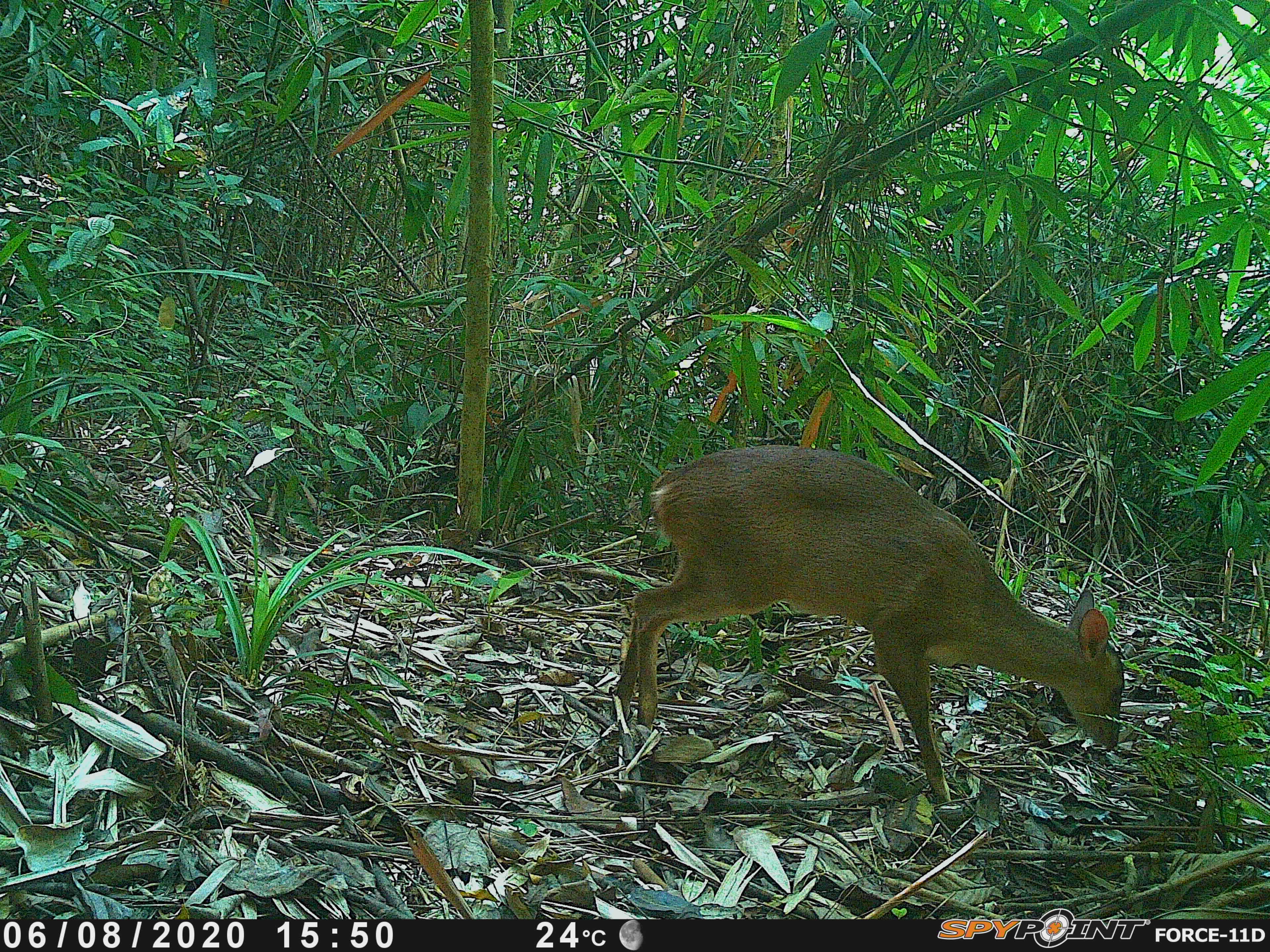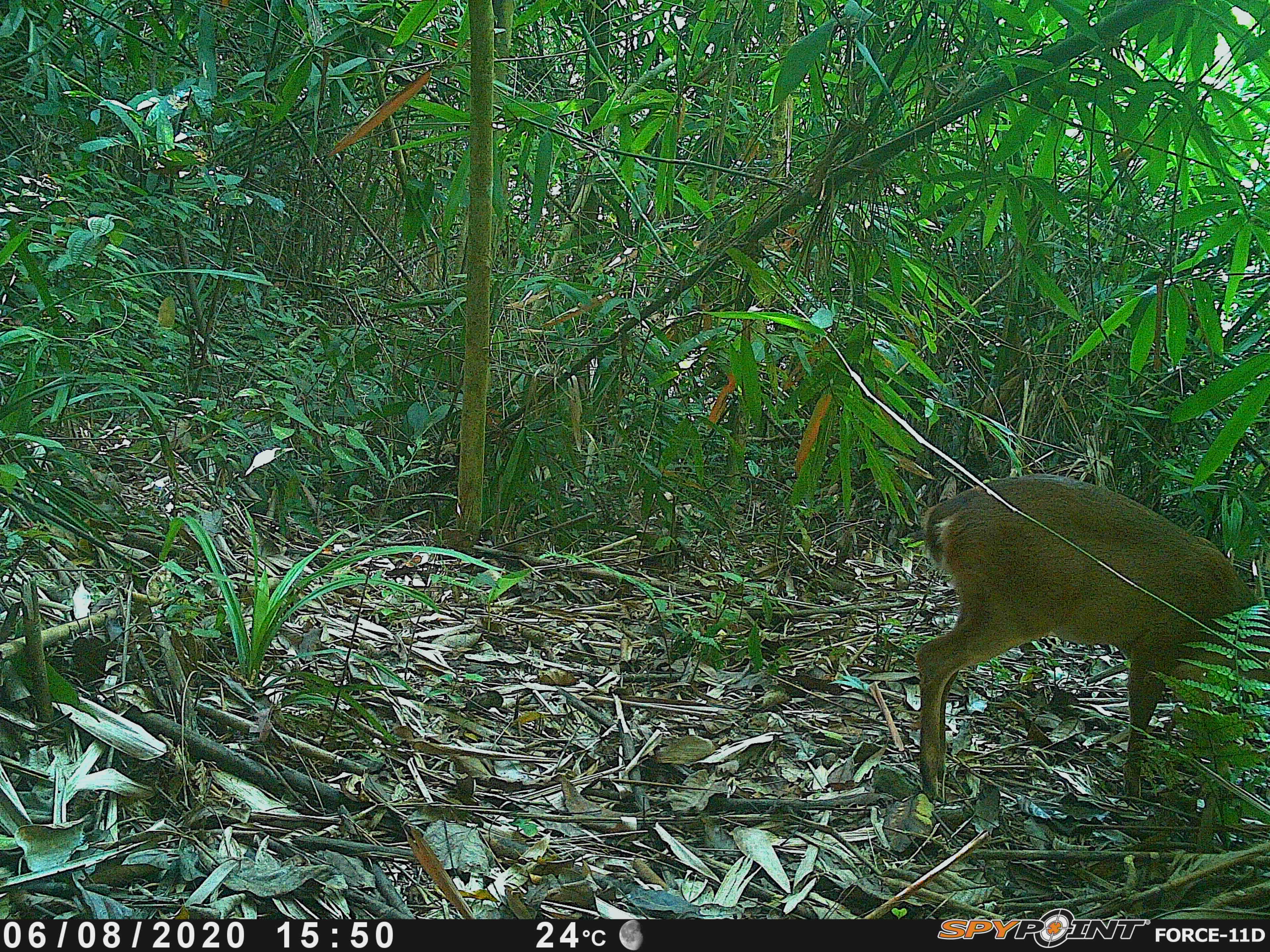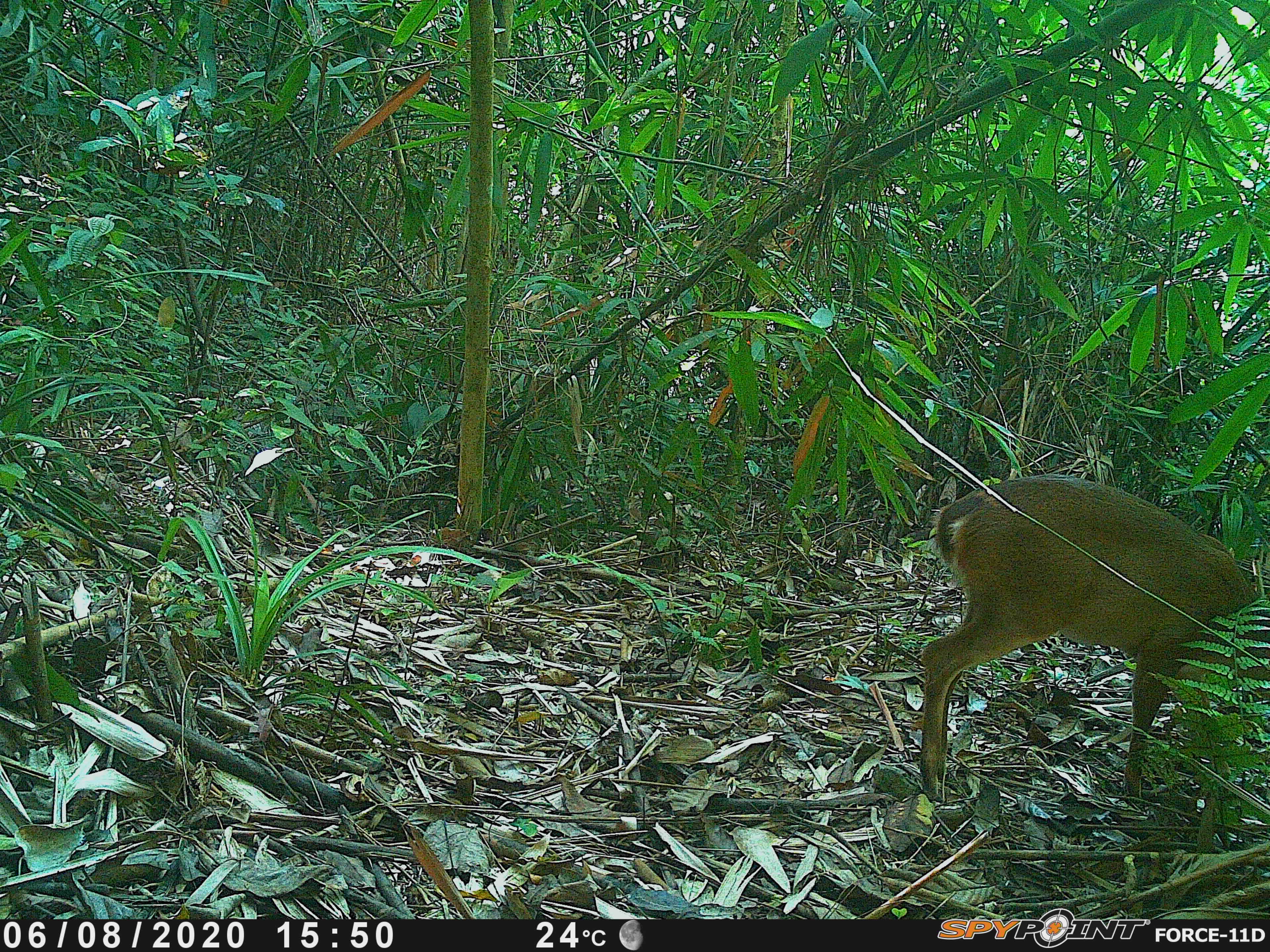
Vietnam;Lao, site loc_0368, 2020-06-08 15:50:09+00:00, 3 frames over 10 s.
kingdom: Animalia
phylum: Chordata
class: Mammalia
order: Artiodactyla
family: Cervidae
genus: Muntiacus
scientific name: Muntiacus vuquangensis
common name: large-antlered muntjac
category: large antlered muntjac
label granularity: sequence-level